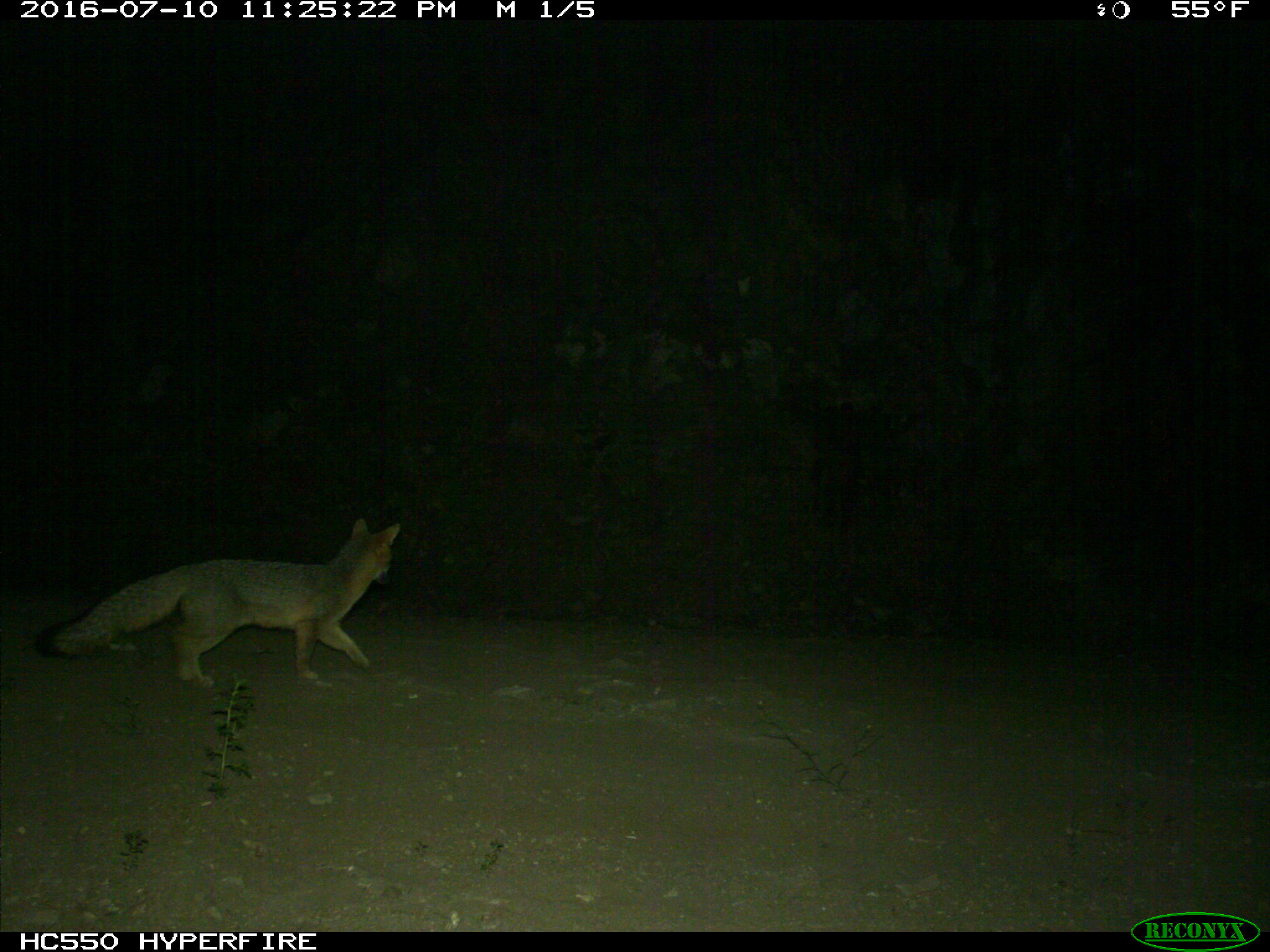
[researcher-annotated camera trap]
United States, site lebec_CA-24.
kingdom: Animalia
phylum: Chordata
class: Mammalia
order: Carnivora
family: Canidae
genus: Urocyon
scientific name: Urocyon cinereoargenteus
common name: gray fox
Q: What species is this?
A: Urocyon cinereoargenteus (gray fox).